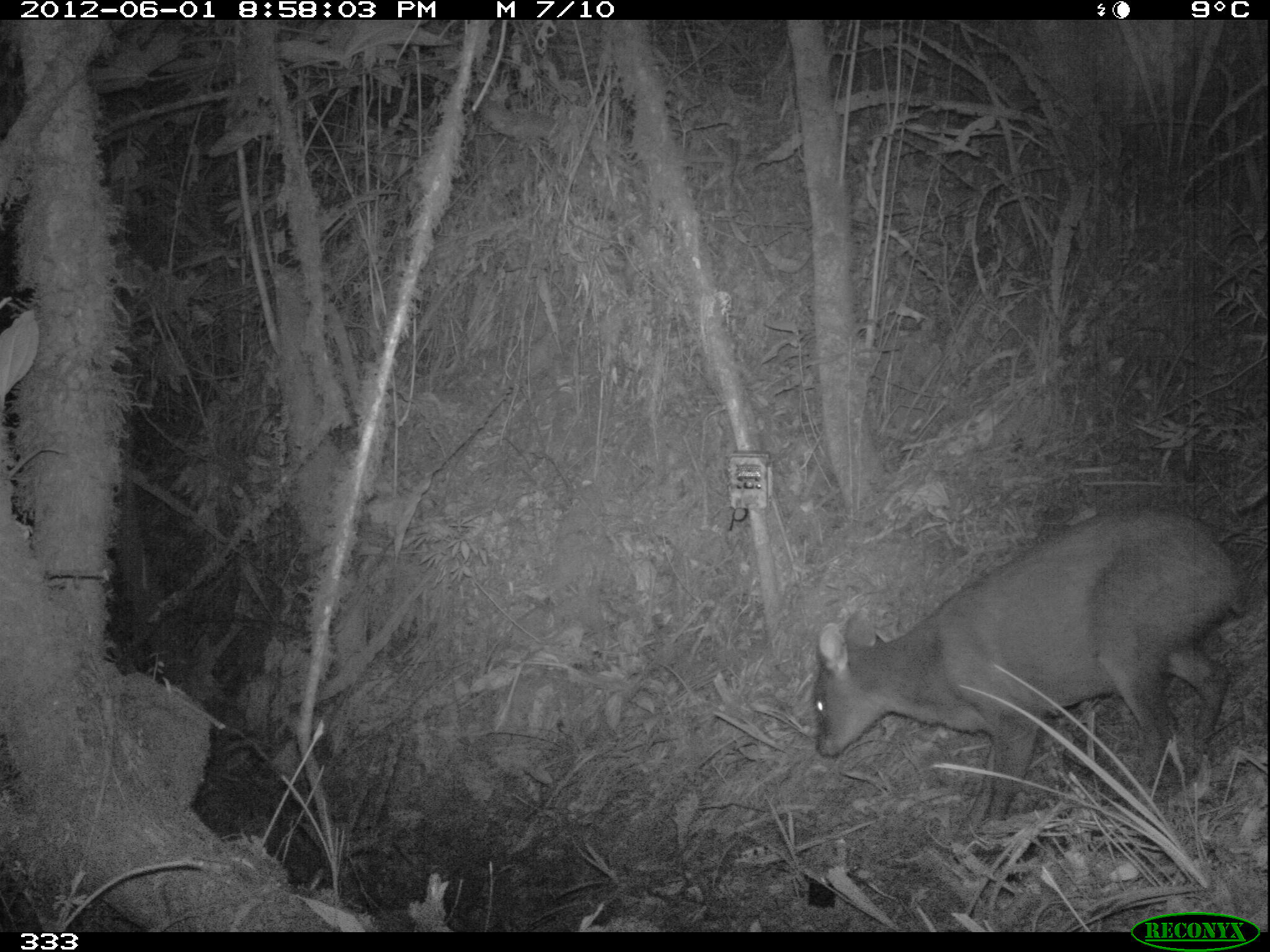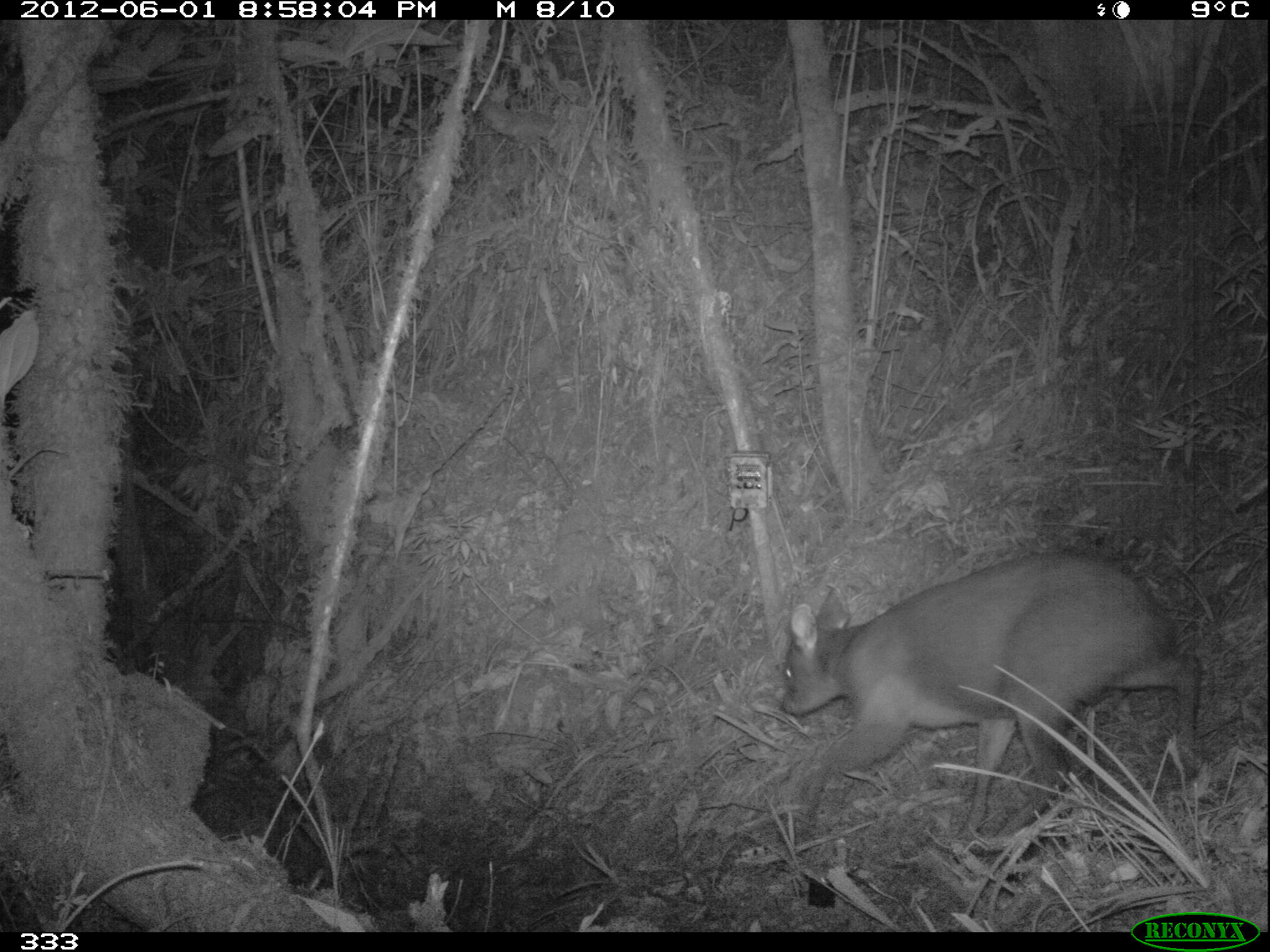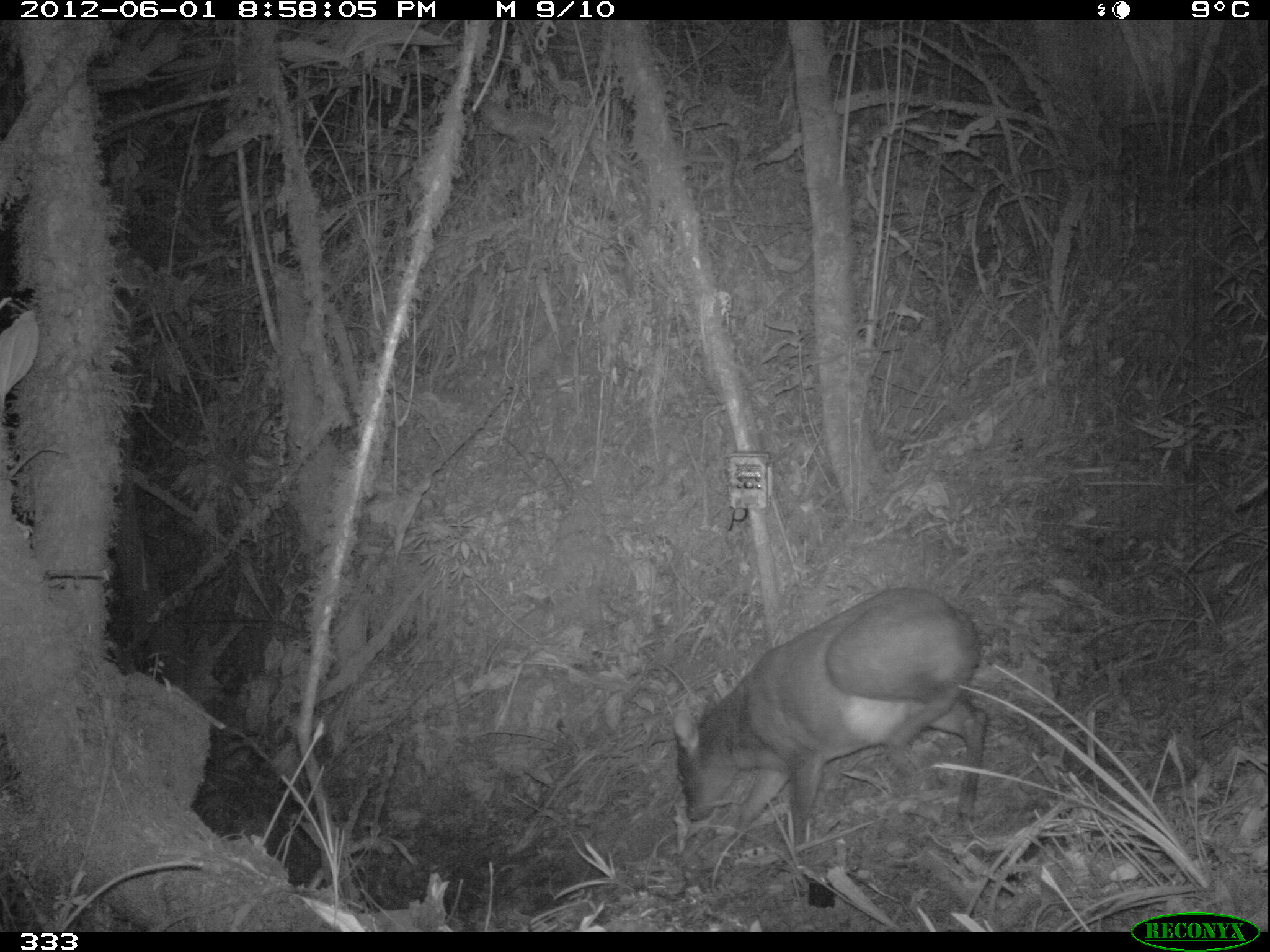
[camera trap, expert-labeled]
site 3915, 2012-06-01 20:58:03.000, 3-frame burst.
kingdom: Animalia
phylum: Chordata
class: Mammalia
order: Artiodactyla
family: Cervidae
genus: Mazama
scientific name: Mazama chunyi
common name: dwarf brocket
Mazama chunyi (dwarf brocket).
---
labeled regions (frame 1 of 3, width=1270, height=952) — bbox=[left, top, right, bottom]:
mazama chunyi: bbox=[811, 503, 1242, 844]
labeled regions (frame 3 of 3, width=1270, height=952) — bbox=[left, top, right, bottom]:
mazama chunyi: bbox=[671, 586, 988, 845]